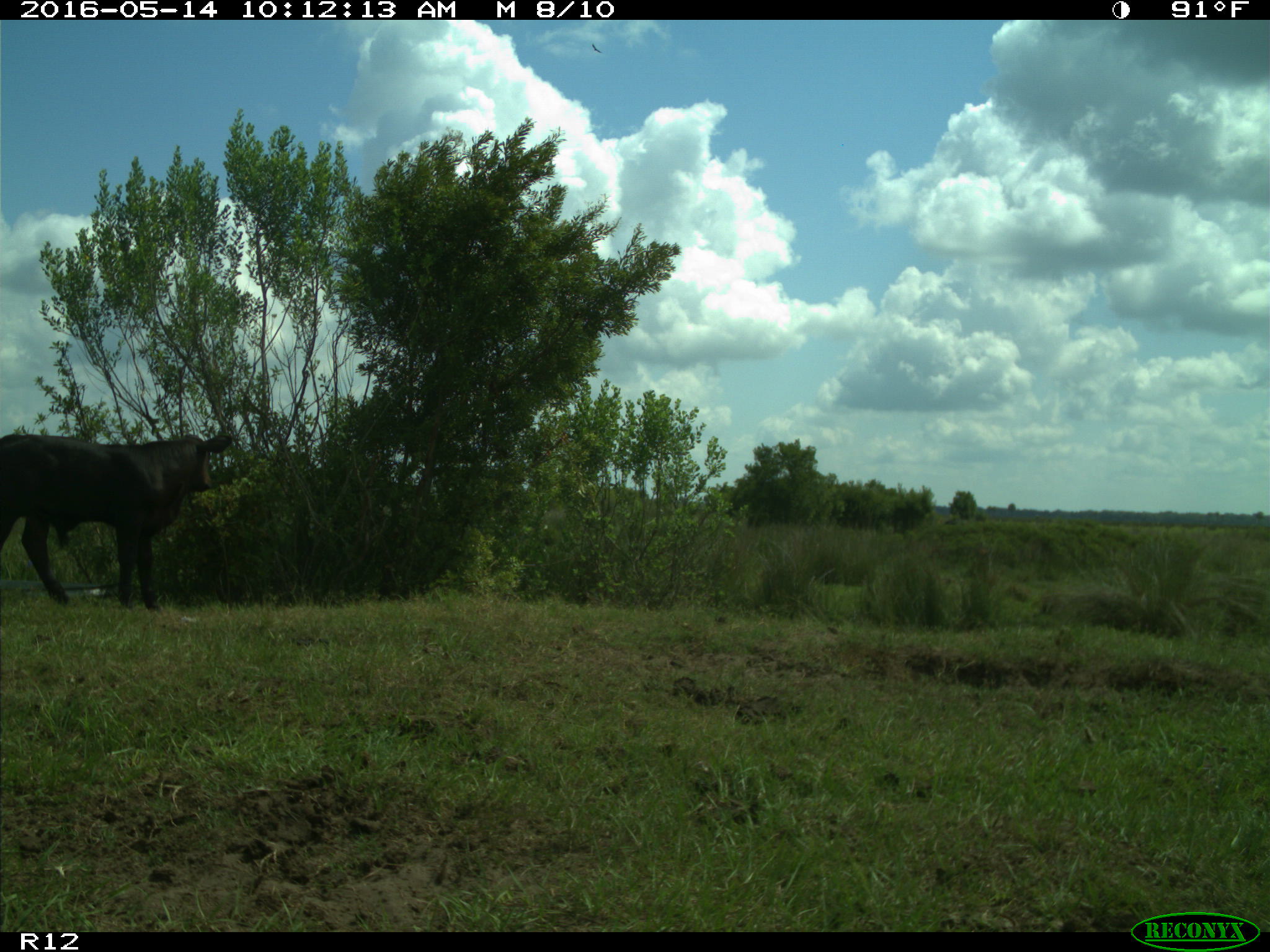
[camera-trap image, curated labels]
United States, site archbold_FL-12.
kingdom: Animalia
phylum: Chordata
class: Mammalia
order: Artiodactyla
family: Bovidae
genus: Bos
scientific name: Bos taurus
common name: domestic cow